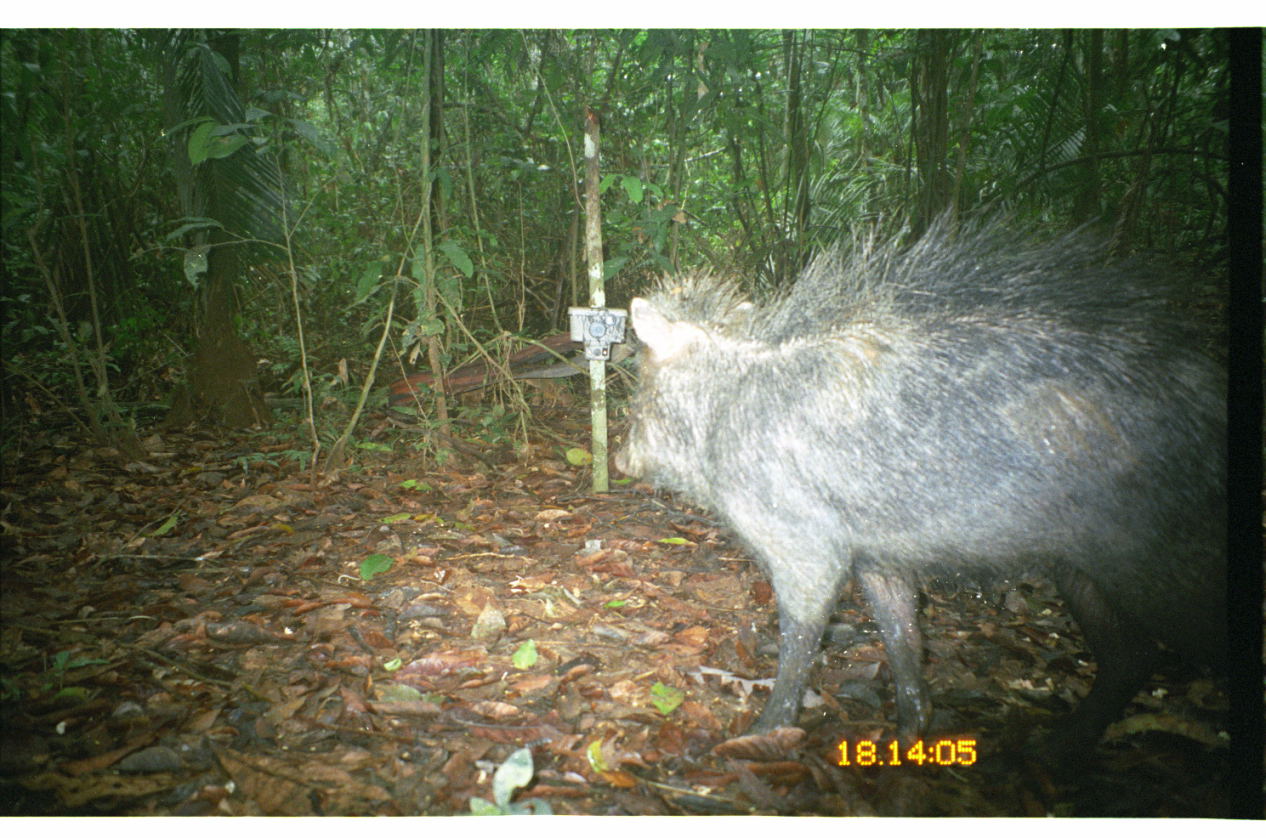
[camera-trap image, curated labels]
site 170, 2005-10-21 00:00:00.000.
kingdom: Animalia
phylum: Chordata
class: Mammalia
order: Artiodactyla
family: Tayassuidae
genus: Tayassu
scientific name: Tayassu pecari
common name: white-lipped peccary